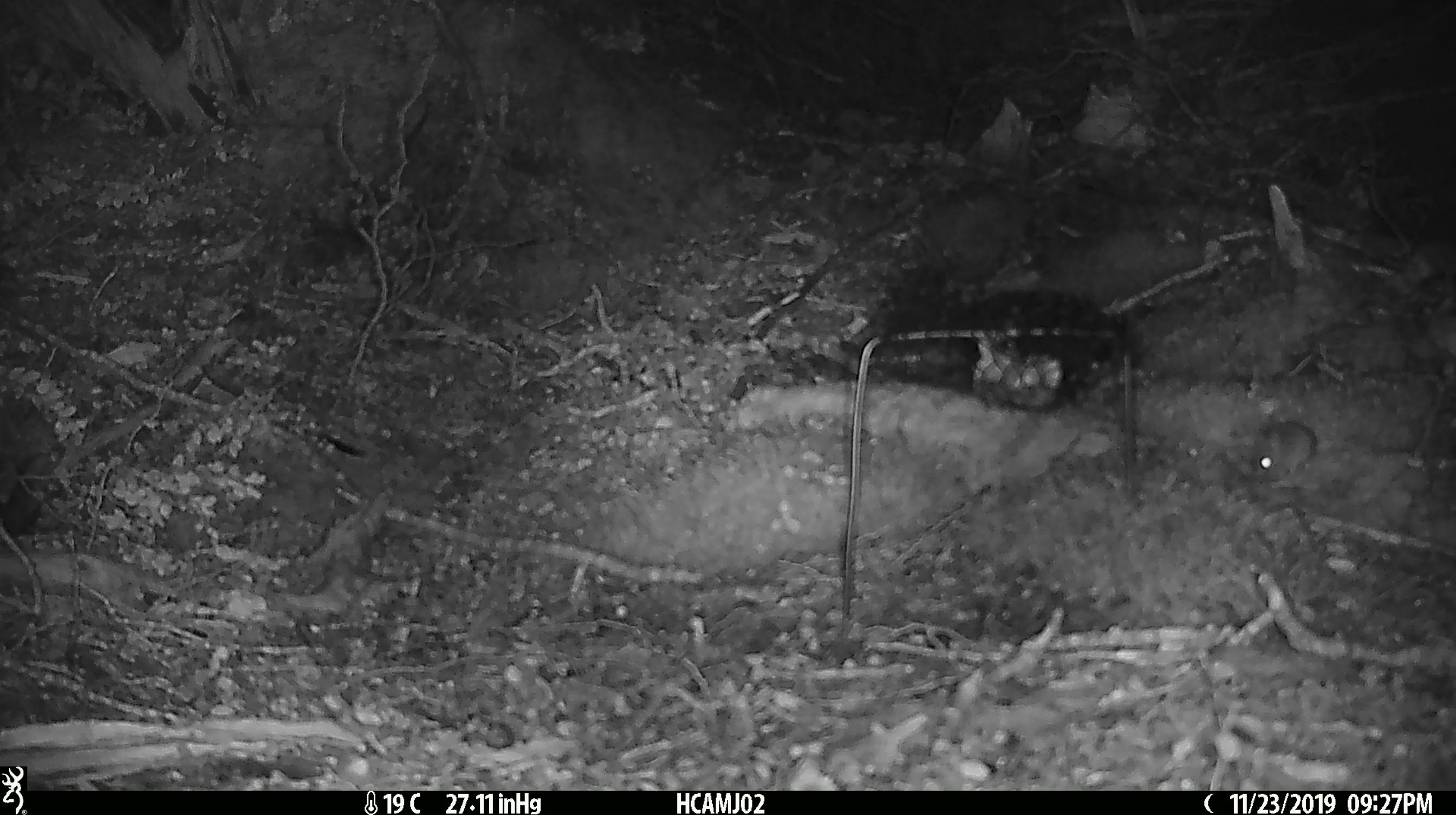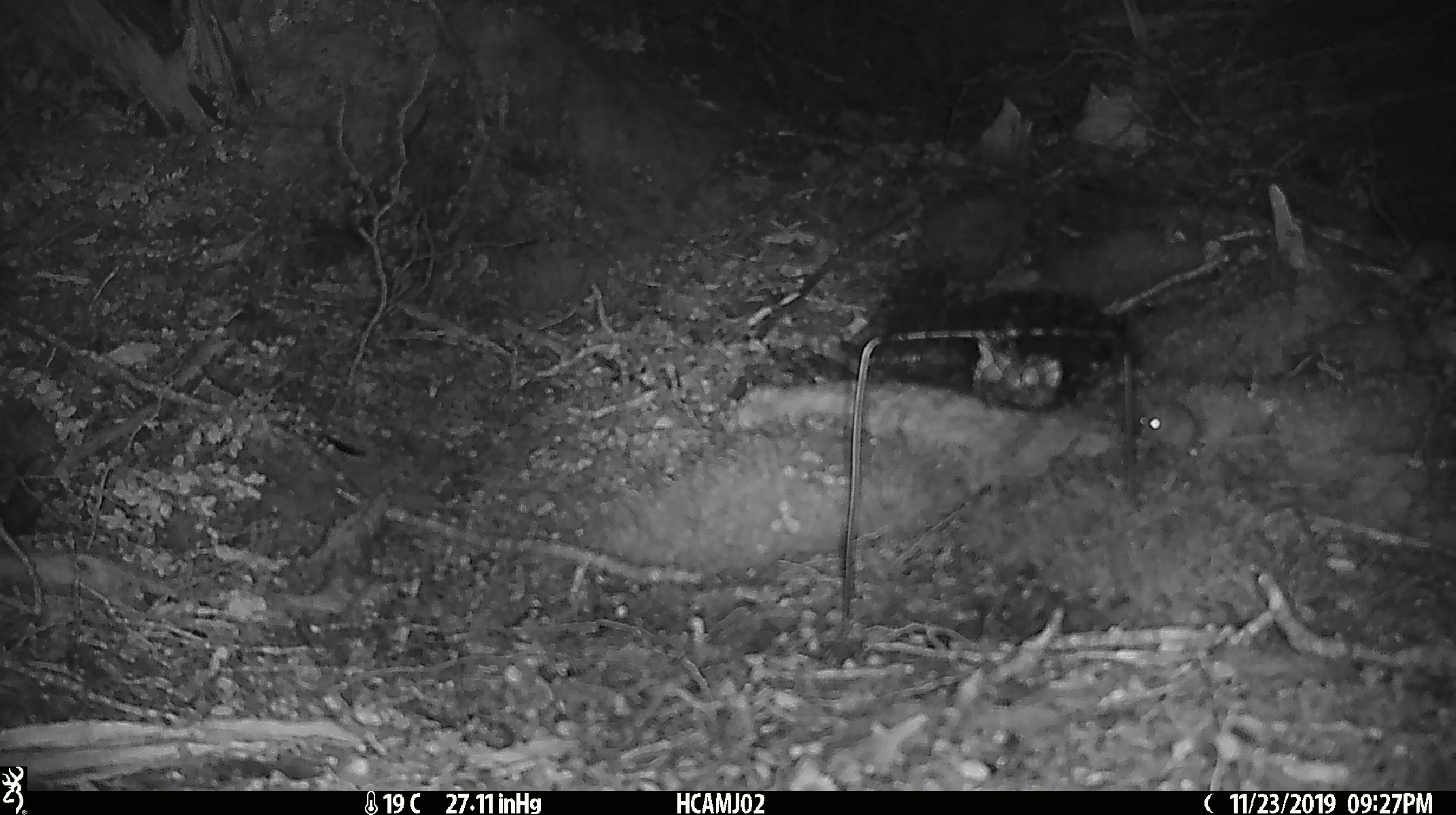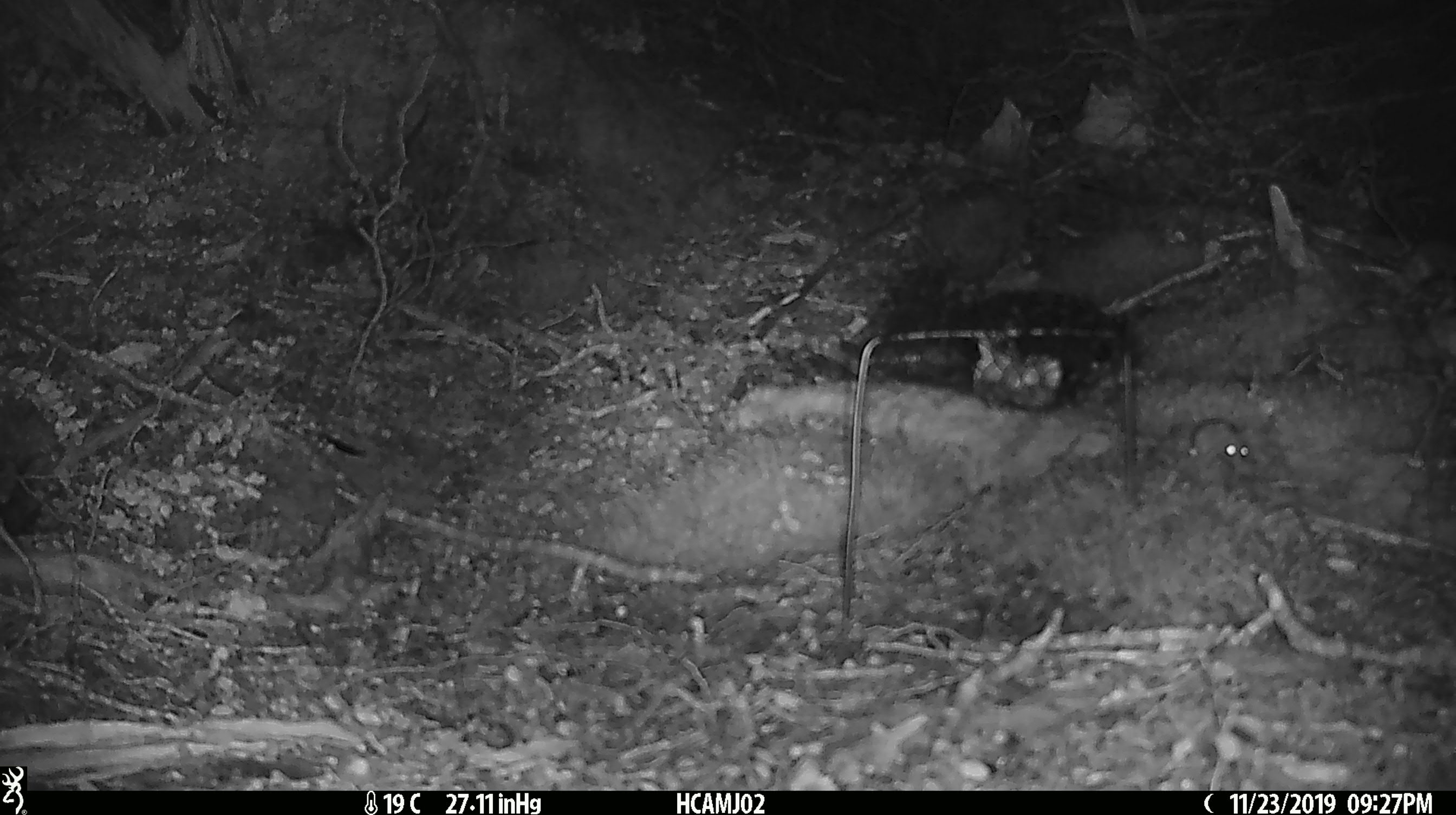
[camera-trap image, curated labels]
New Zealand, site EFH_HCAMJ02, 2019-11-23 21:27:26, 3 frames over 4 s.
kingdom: Animalia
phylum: Chordata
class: Mammalia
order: Rodentia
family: Muridae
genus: Mus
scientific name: Mus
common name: mouse